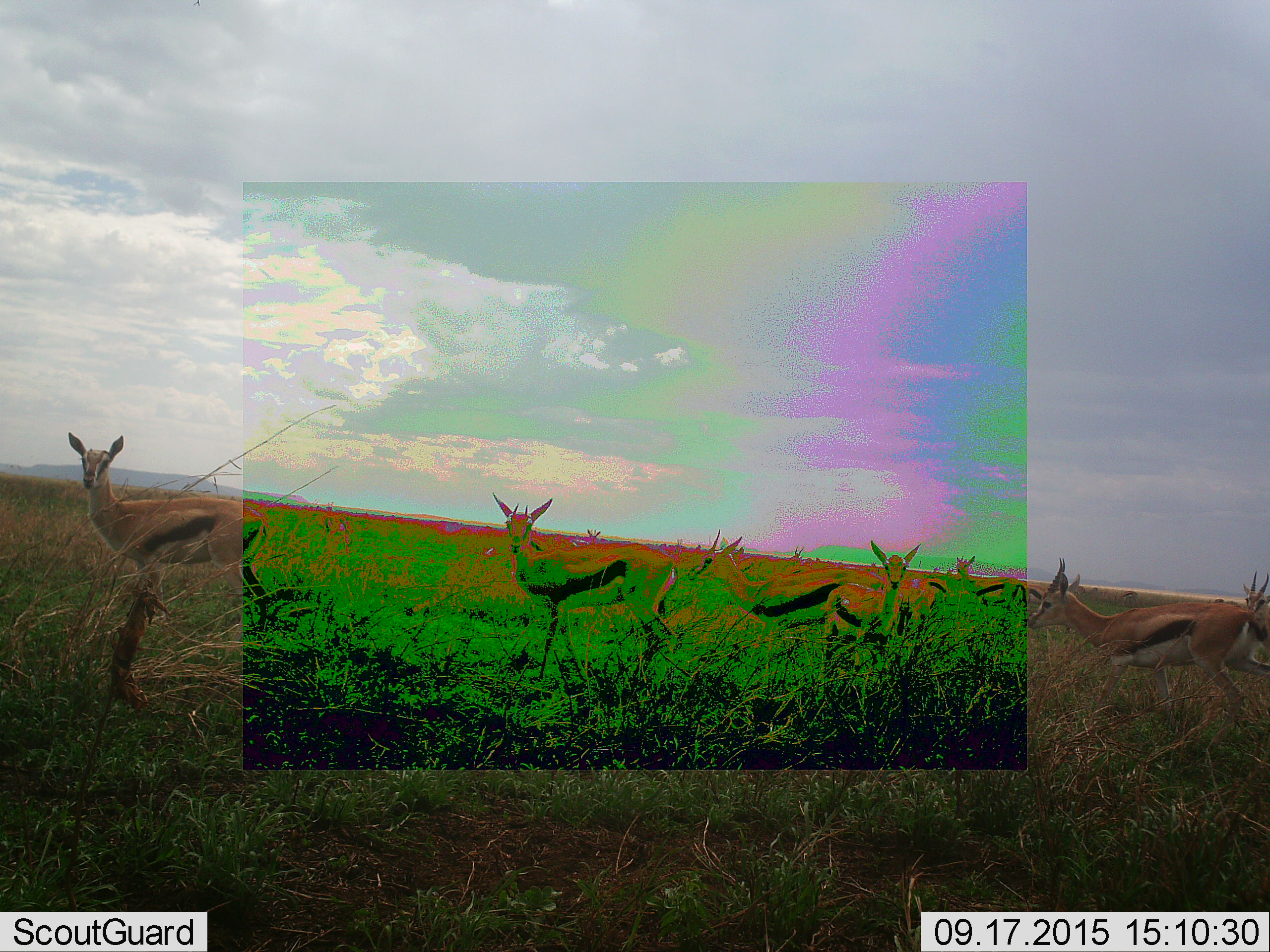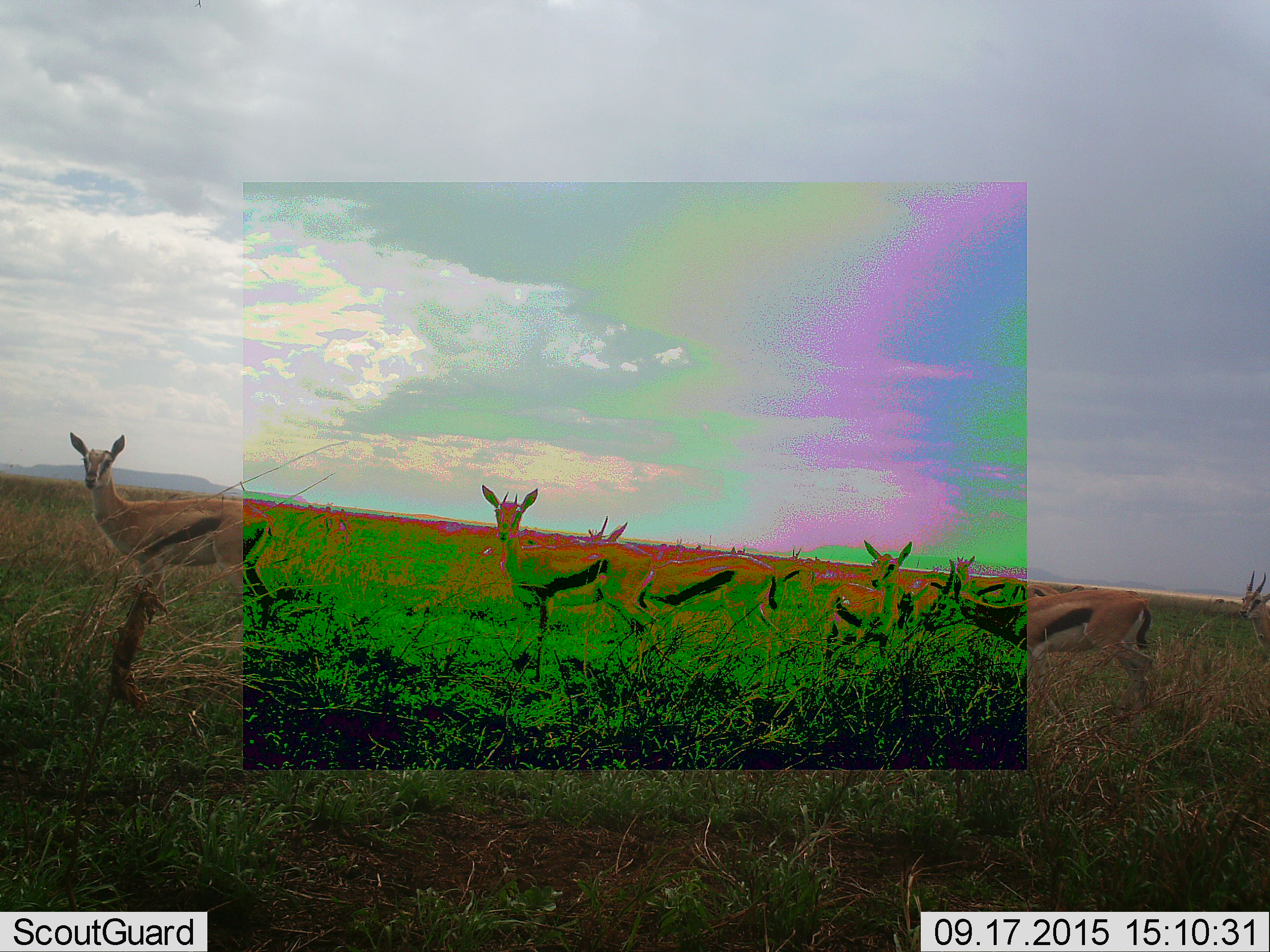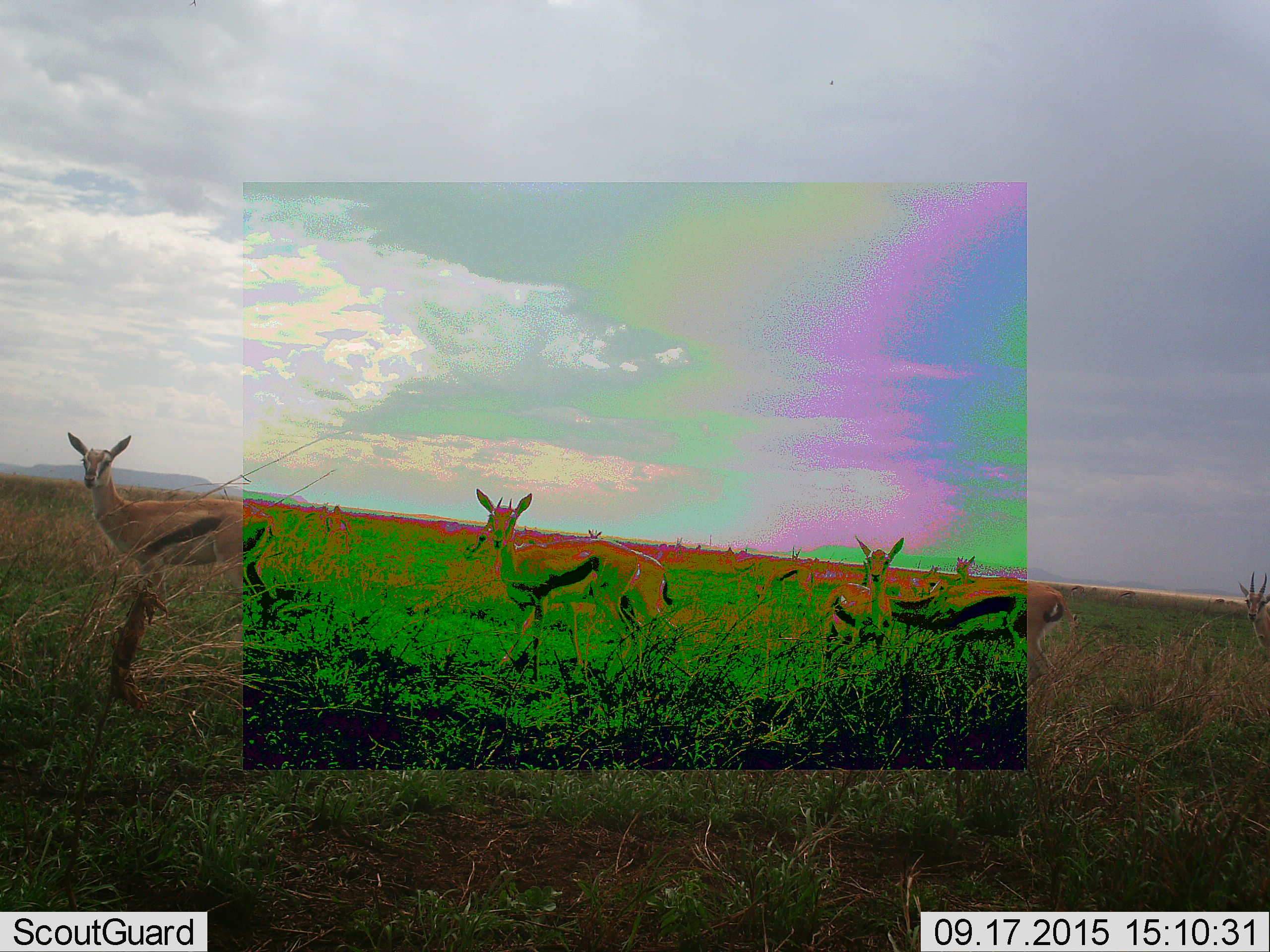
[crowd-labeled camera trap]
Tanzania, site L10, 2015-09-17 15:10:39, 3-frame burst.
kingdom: Animalia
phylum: Chordata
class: Mammalia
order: Artiodactyla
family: Bovidae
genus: Eudorcas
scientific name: Eudorcas thomsonii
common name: thomson's gazelle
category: gazellethomsons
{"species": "gazellethomsons (thomson's gazelle) (Eudorcas thomsonii)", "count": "11-50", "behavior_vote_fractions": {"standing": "88%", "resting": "0%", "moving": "75%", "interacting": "0%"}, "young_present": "12%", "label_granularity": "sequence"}